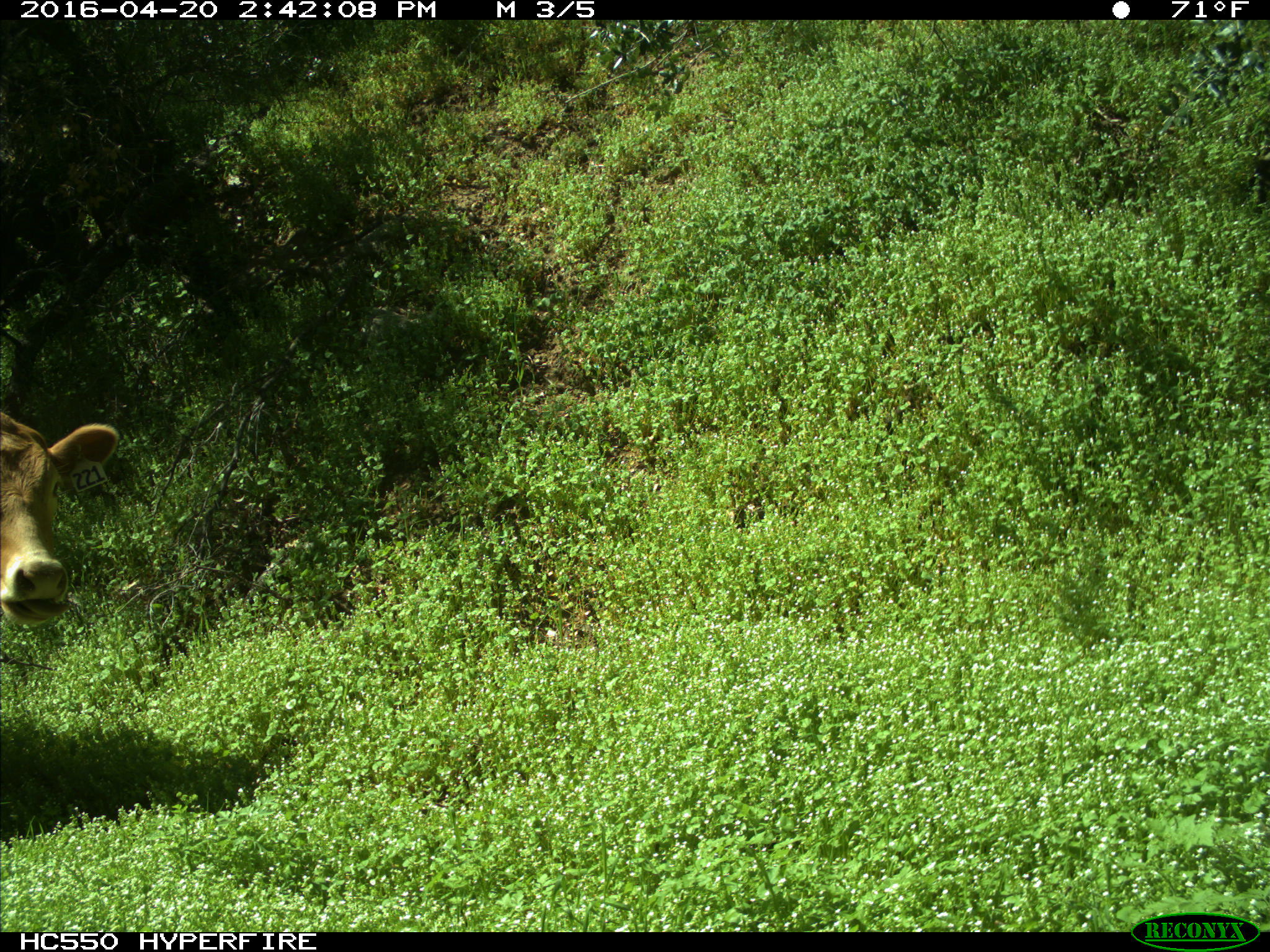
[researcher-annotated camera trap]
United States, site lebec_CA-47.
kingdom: Animalia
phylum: Chordata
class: Mammalia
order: Artiodactyla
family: Bovidae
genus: Bos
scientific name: Bos taurus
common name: domestic cow